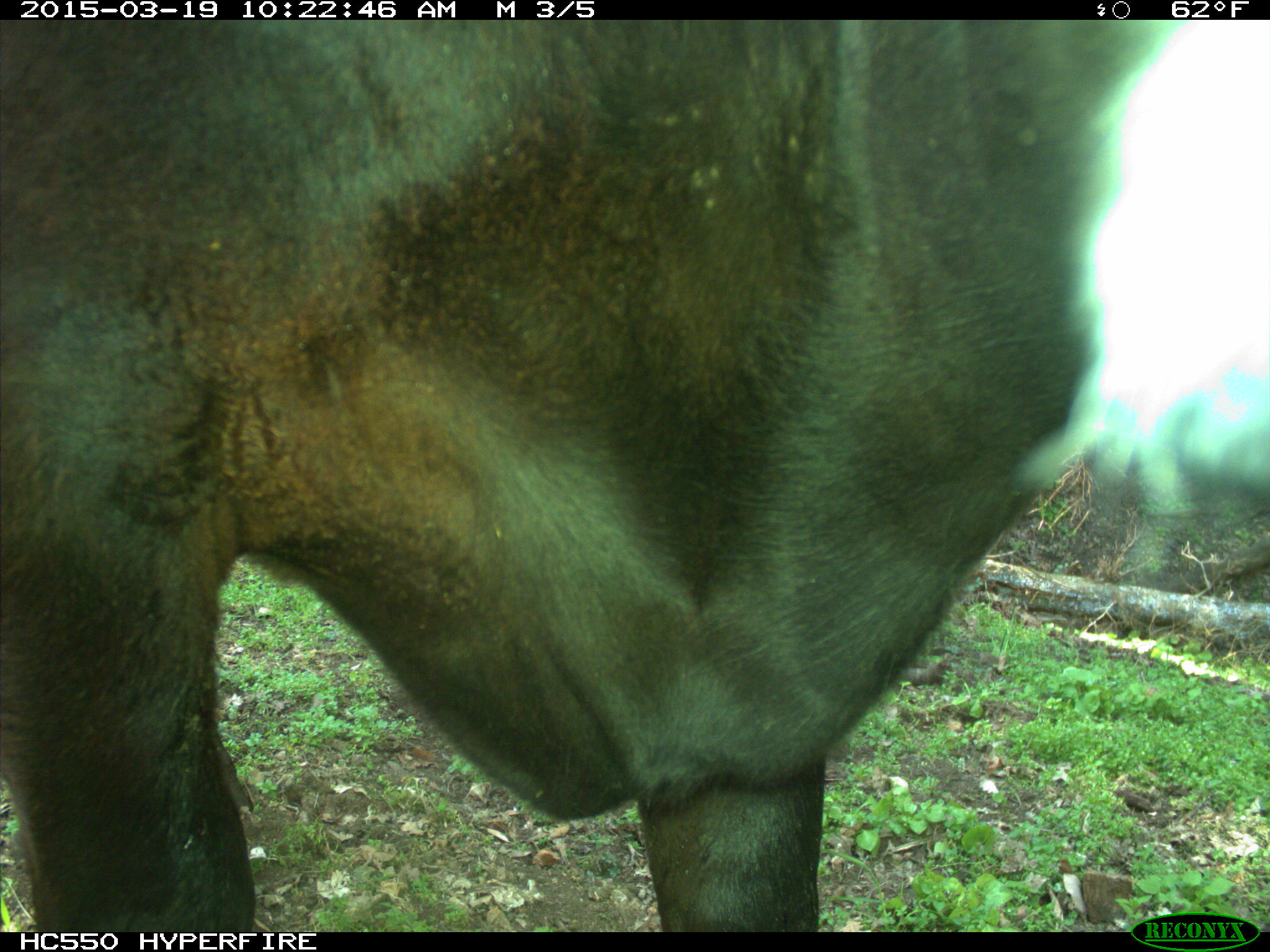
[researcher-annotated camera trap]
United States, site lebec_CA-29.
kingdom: Animalia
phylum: Chordata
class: Mammalia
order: Artiodactyla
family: Bovidae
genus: Bos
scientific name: Bos taurus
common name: domestic cow